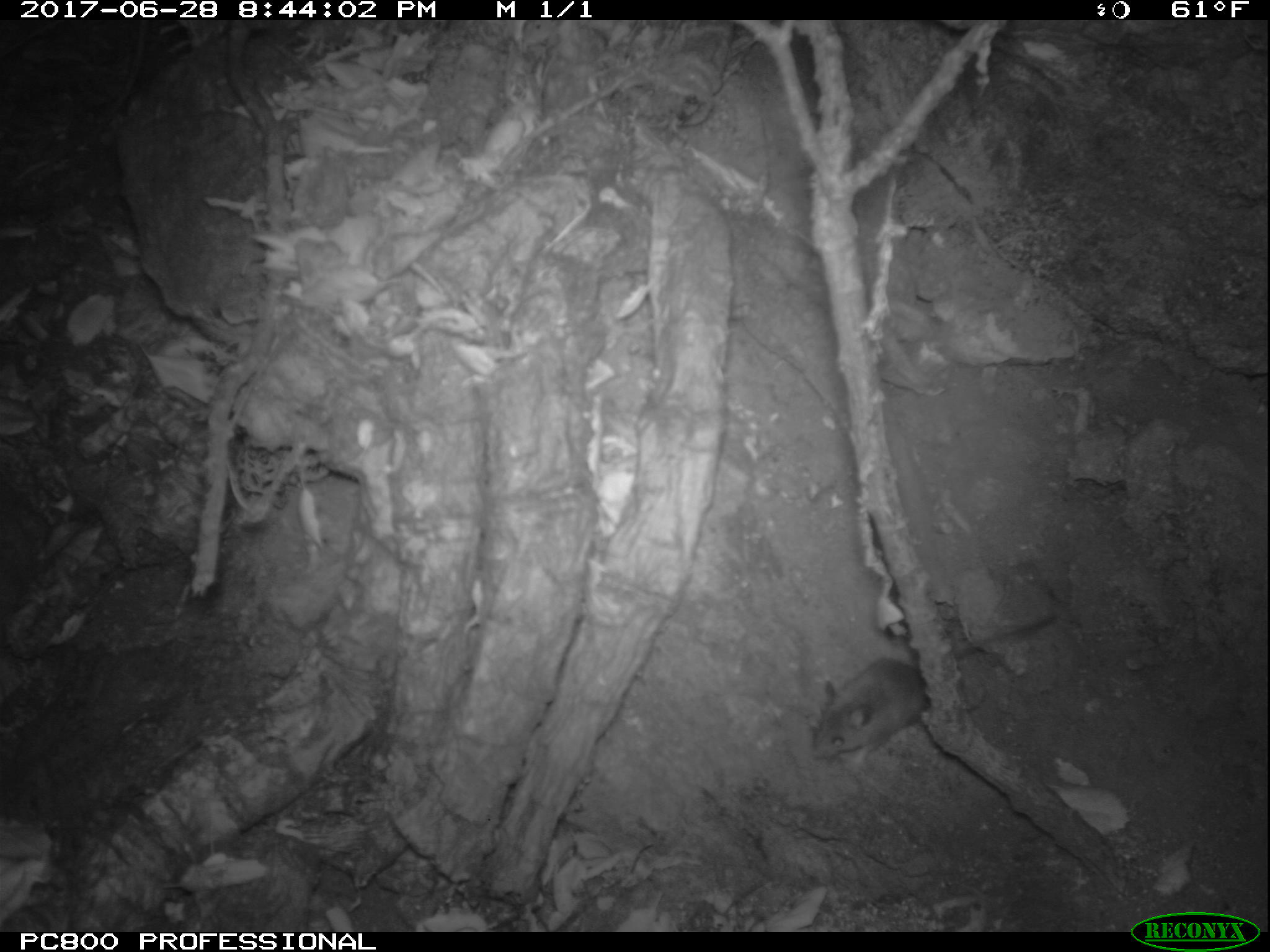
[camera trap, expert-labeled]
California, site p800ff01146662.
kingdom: Animalia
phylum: Chordata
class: Mammalia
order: Rodentia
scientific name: Rodentia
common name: rodent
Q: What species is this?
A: Rodent (Rodentia).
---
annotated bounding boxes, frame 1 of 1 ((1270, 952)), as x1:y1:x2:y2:
rodent: 809:614:1057:770